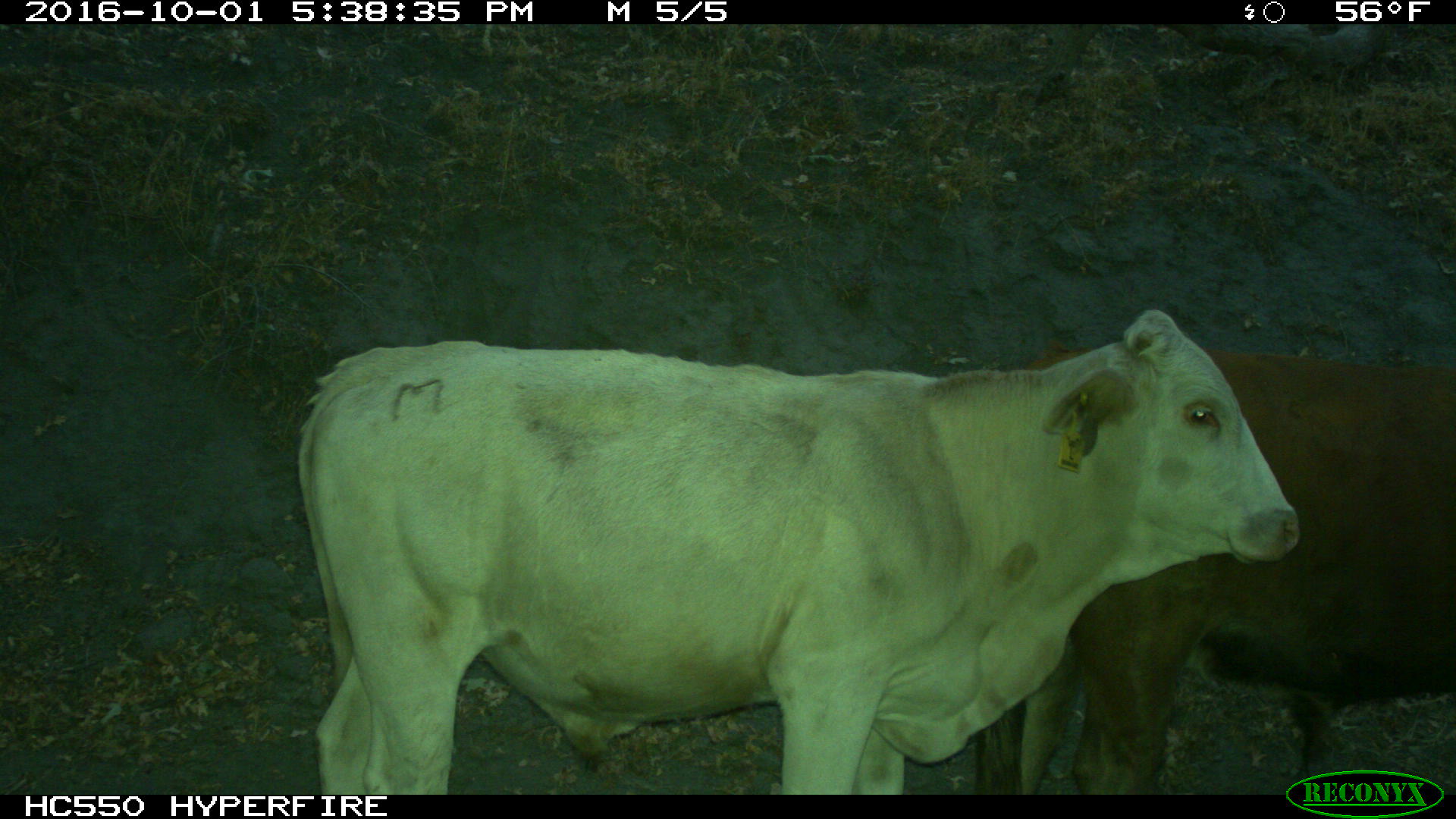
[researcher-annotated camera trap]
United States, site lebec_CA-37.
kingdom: Animalia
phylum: Chordata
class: Mammalia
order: Artiodactyla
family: Bovidae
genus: Bos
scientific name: Bos taurus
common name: domestic cow